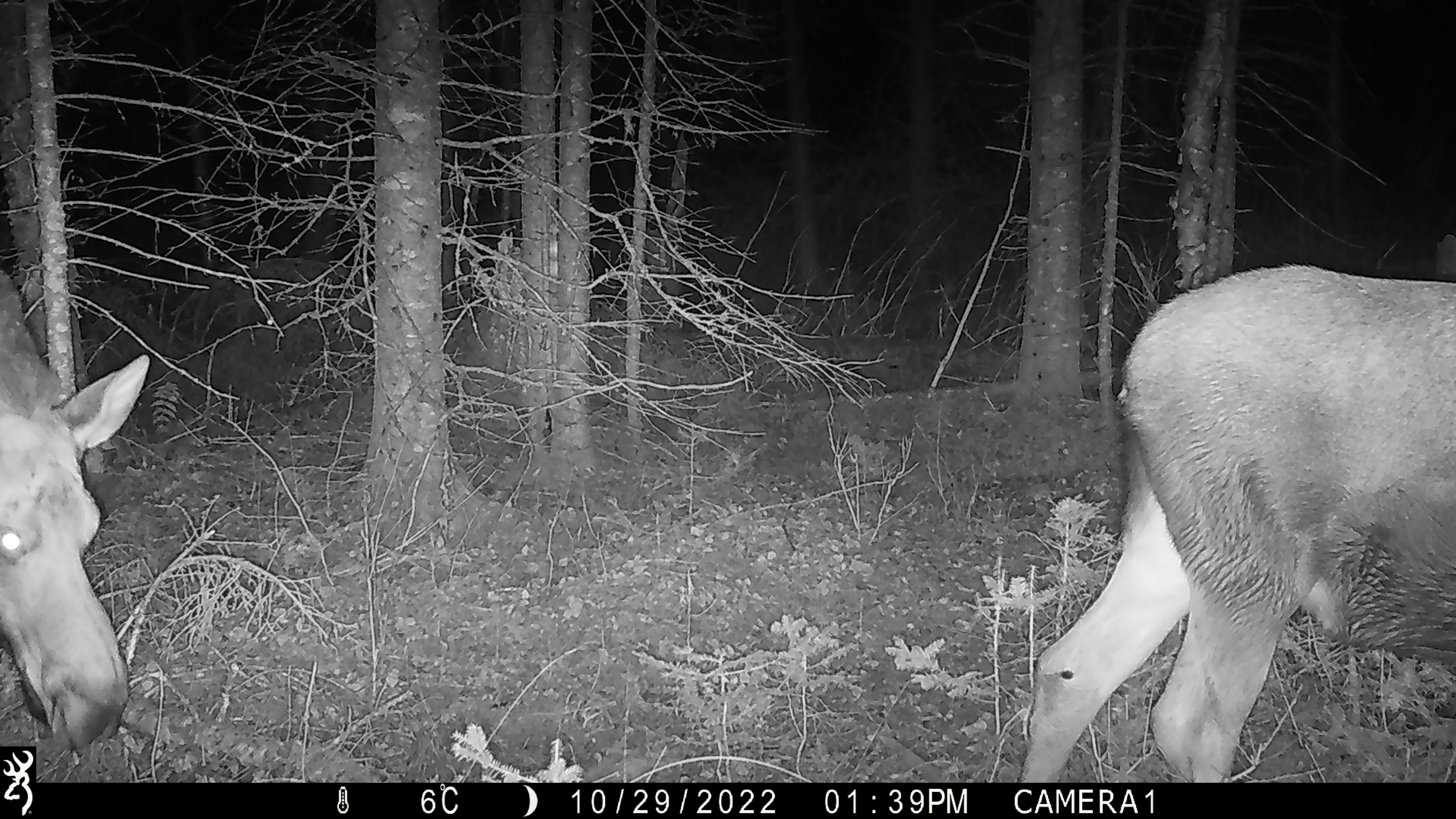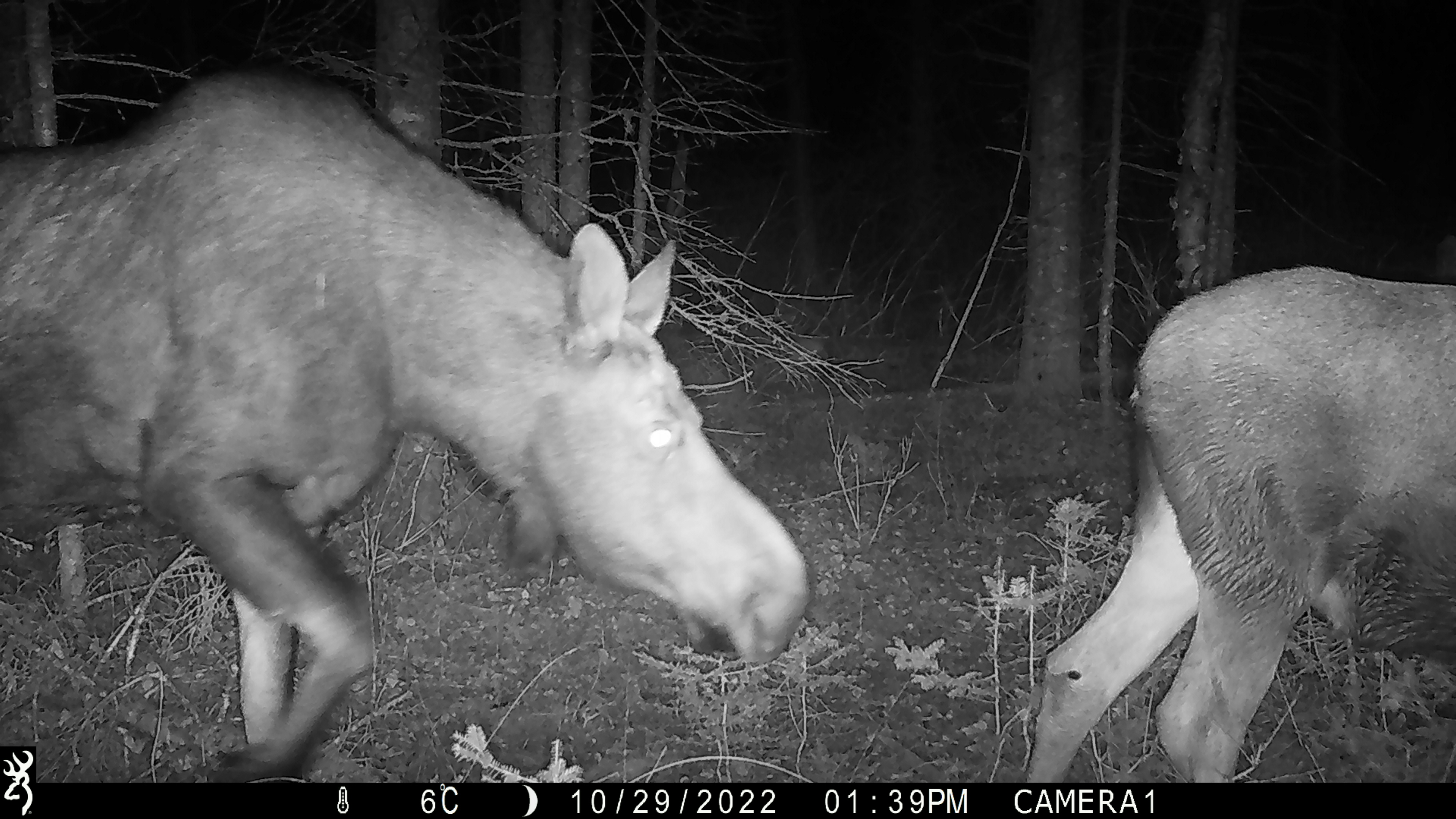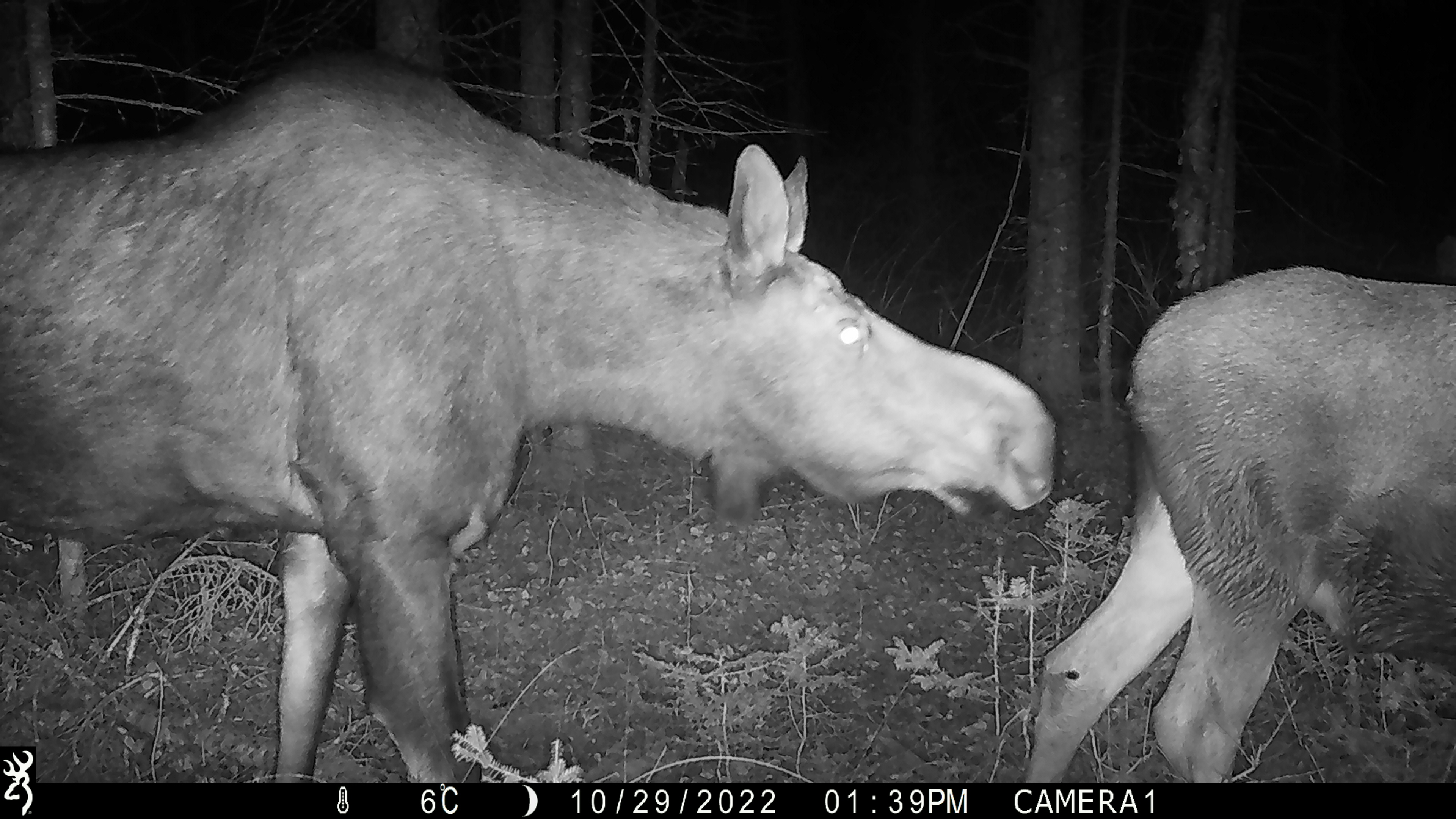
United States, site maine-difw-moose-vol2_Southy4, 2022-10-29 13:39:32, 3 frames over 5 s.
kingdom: Animalia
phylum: Chordata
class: Mammalia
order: Artiodactyla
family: Cervidae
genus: Alces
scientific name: Alces alces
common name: moose